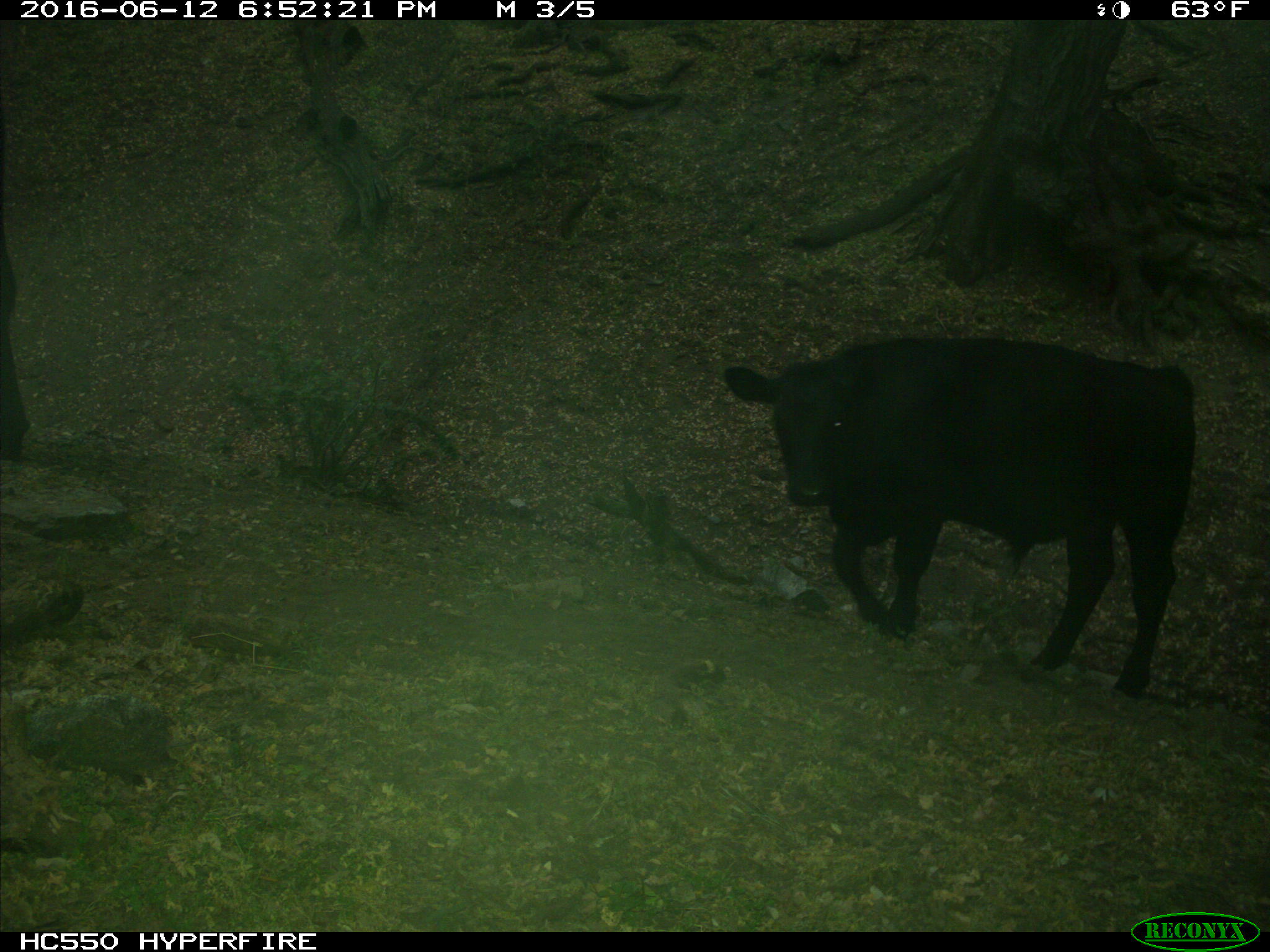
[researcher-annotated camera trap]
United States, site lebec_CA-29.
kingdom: Animalia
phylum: Chordata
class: Mammalia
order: Artiodactyla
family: Bovidae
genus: Bos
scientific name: Bos taurus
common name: domestic cow